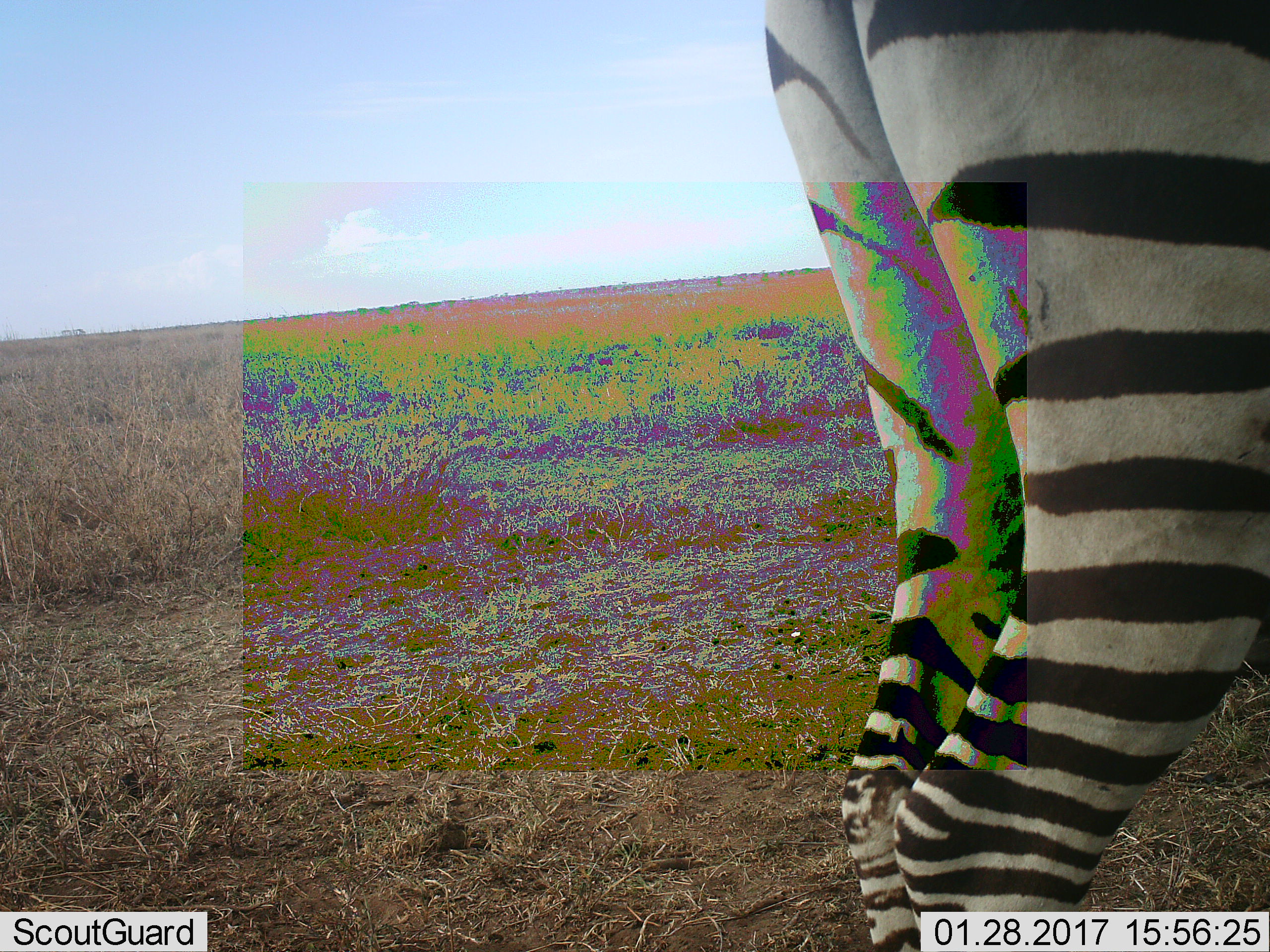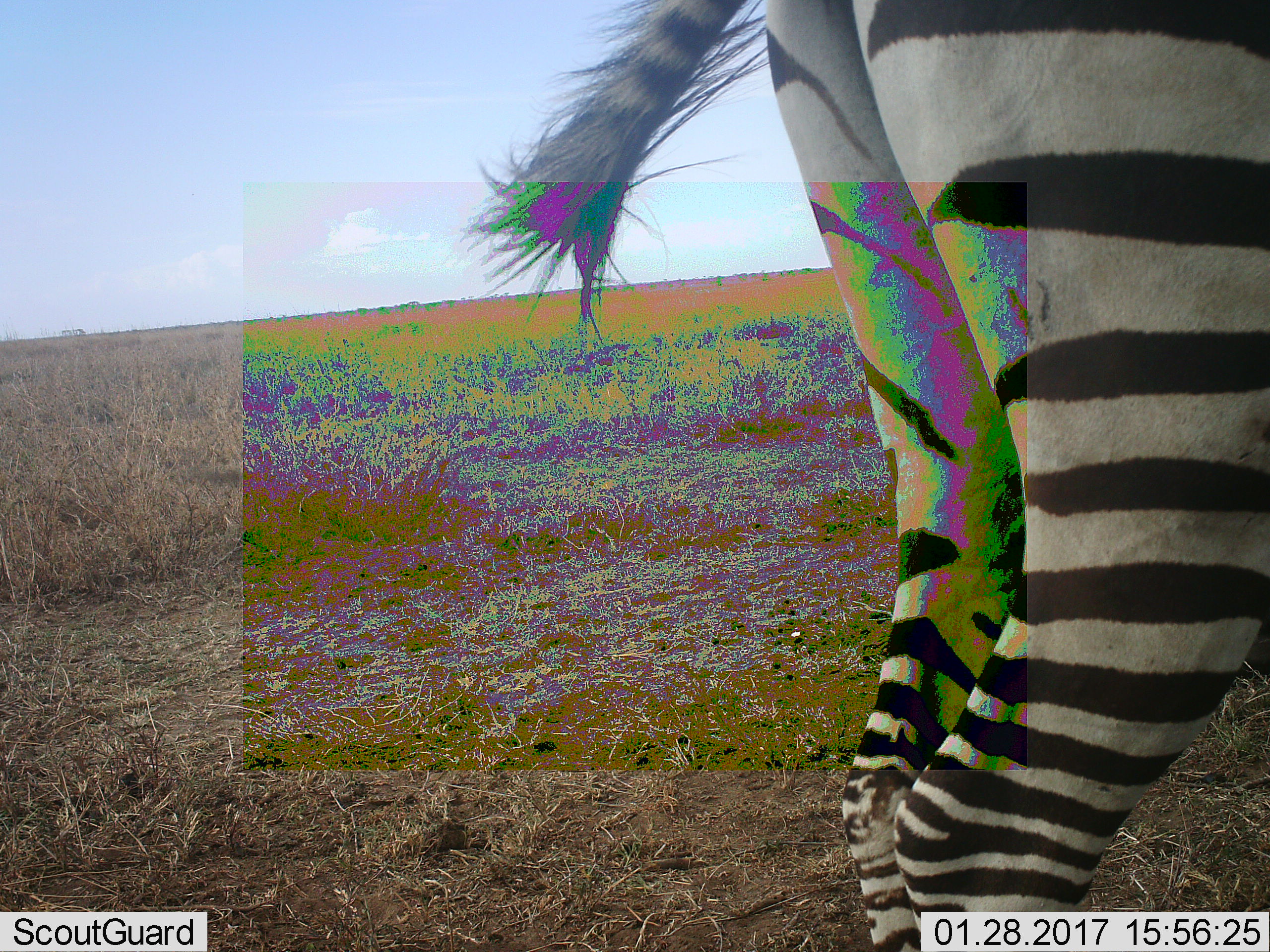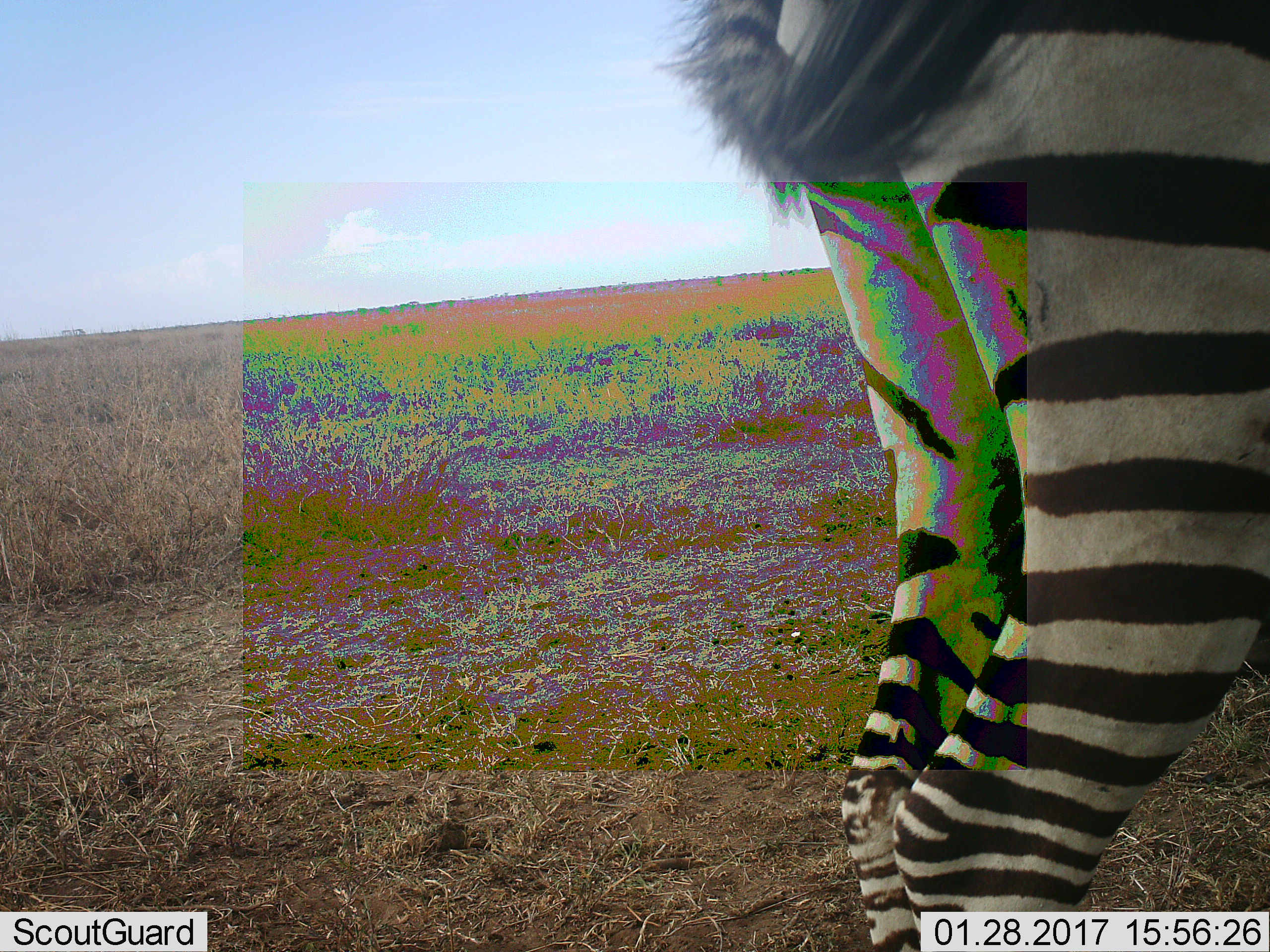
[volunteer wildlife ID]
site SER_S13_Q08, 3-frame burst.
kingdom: Animalia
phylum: Chordata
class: Mammalia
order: Perissodactyla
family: Equidae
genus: Equus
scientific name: Equus quagga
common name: plains zebra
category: zebraplains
Zebraplains (plains zebra) (Equus quagga), count 1. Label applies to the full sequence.